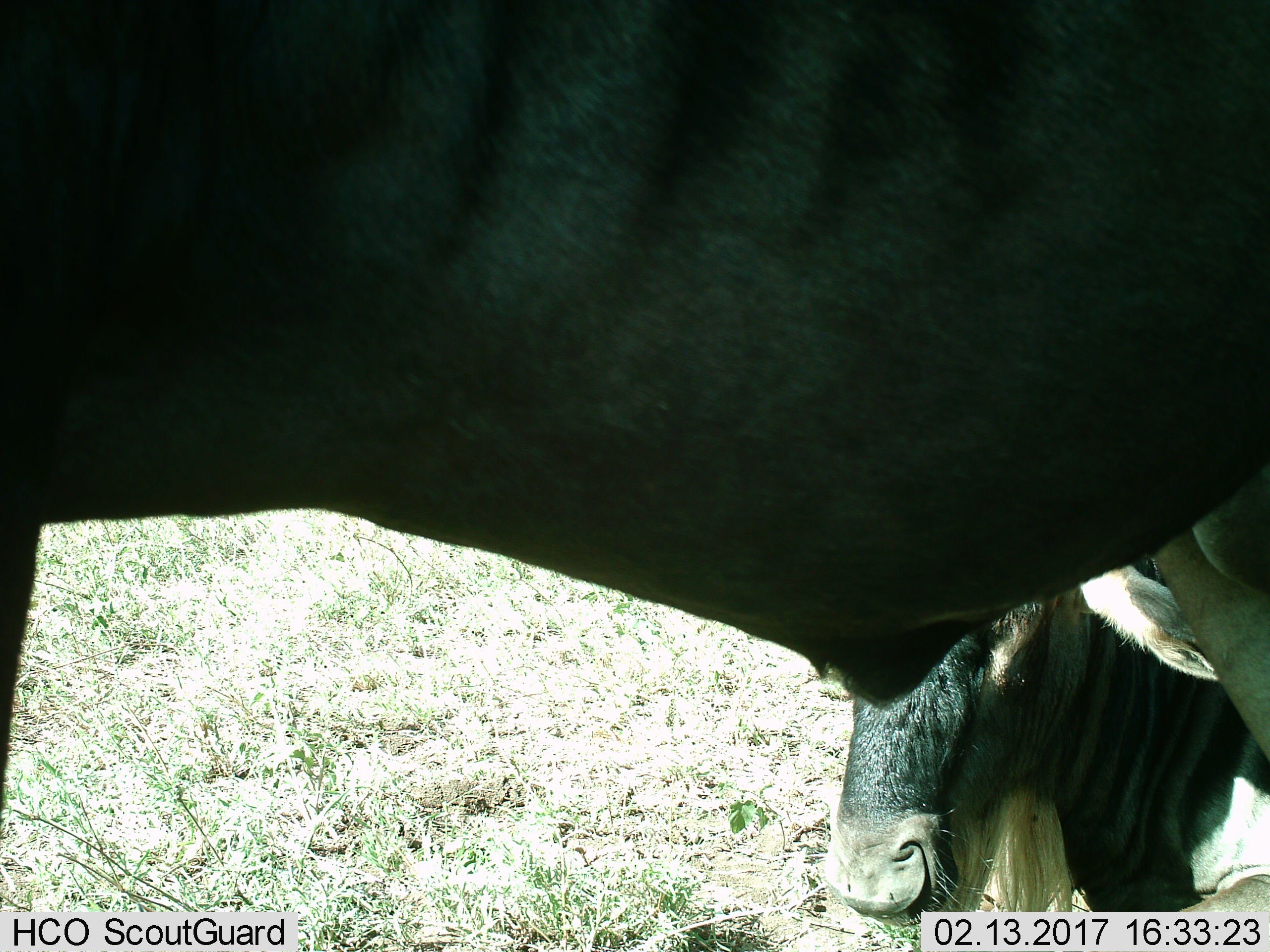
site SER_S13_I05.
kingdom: Animalia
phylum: Chordata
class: Mammalia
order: Artiodactyla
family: Bovidae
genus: Connochaetes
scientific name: Connochaetes taurinus taurinus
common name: blue wildebeest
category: wildebeestblue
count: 2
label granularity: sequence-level